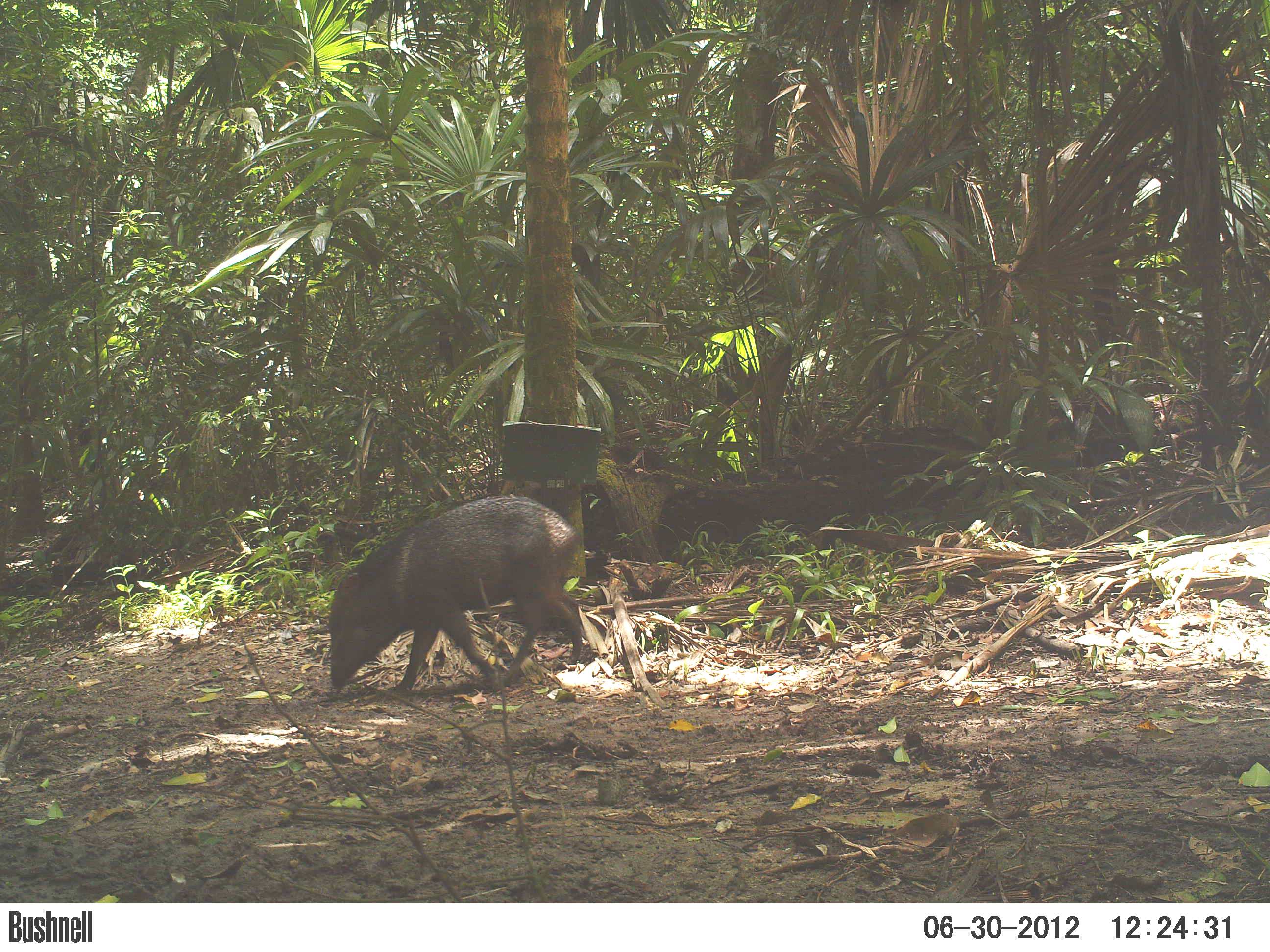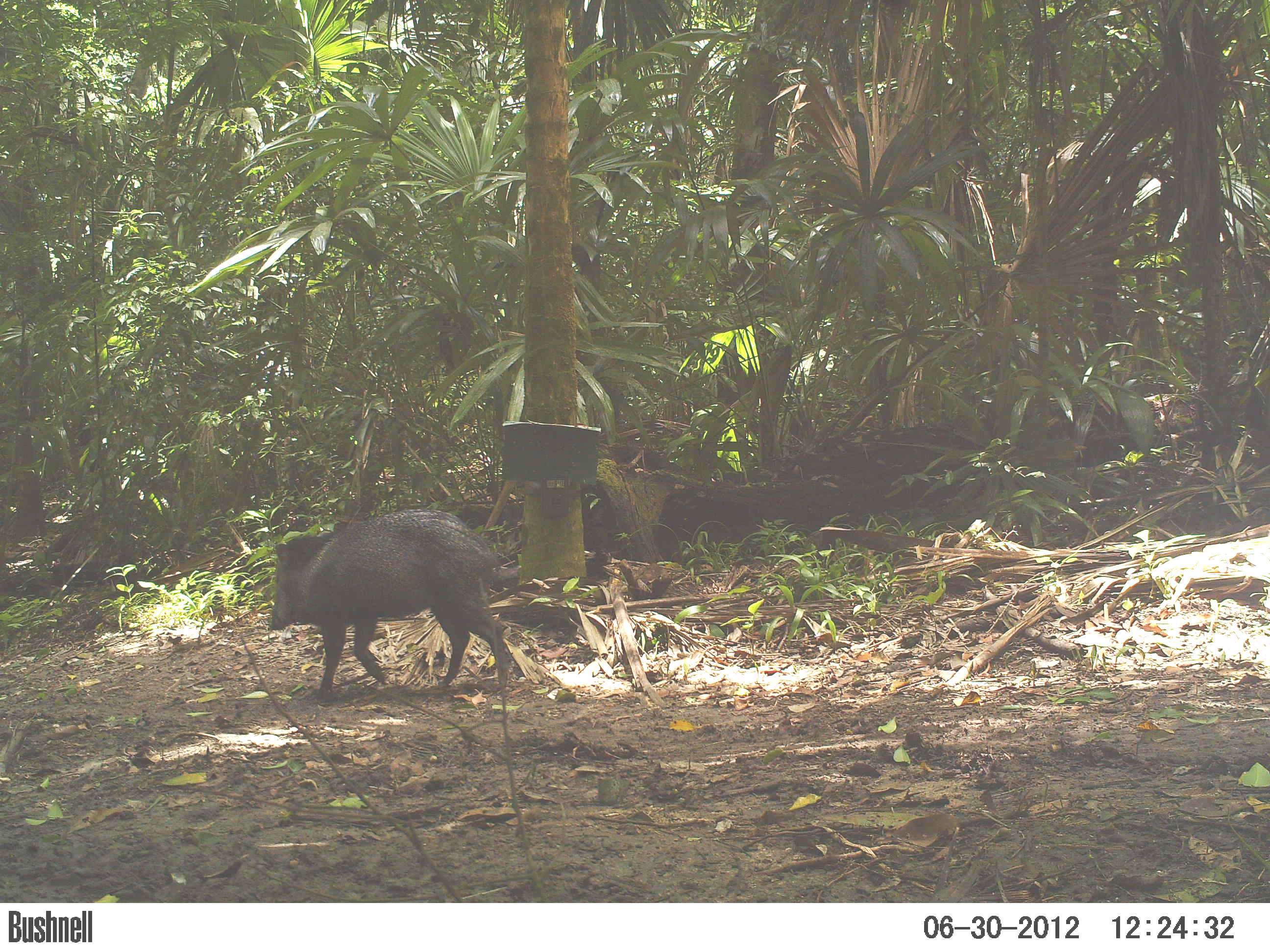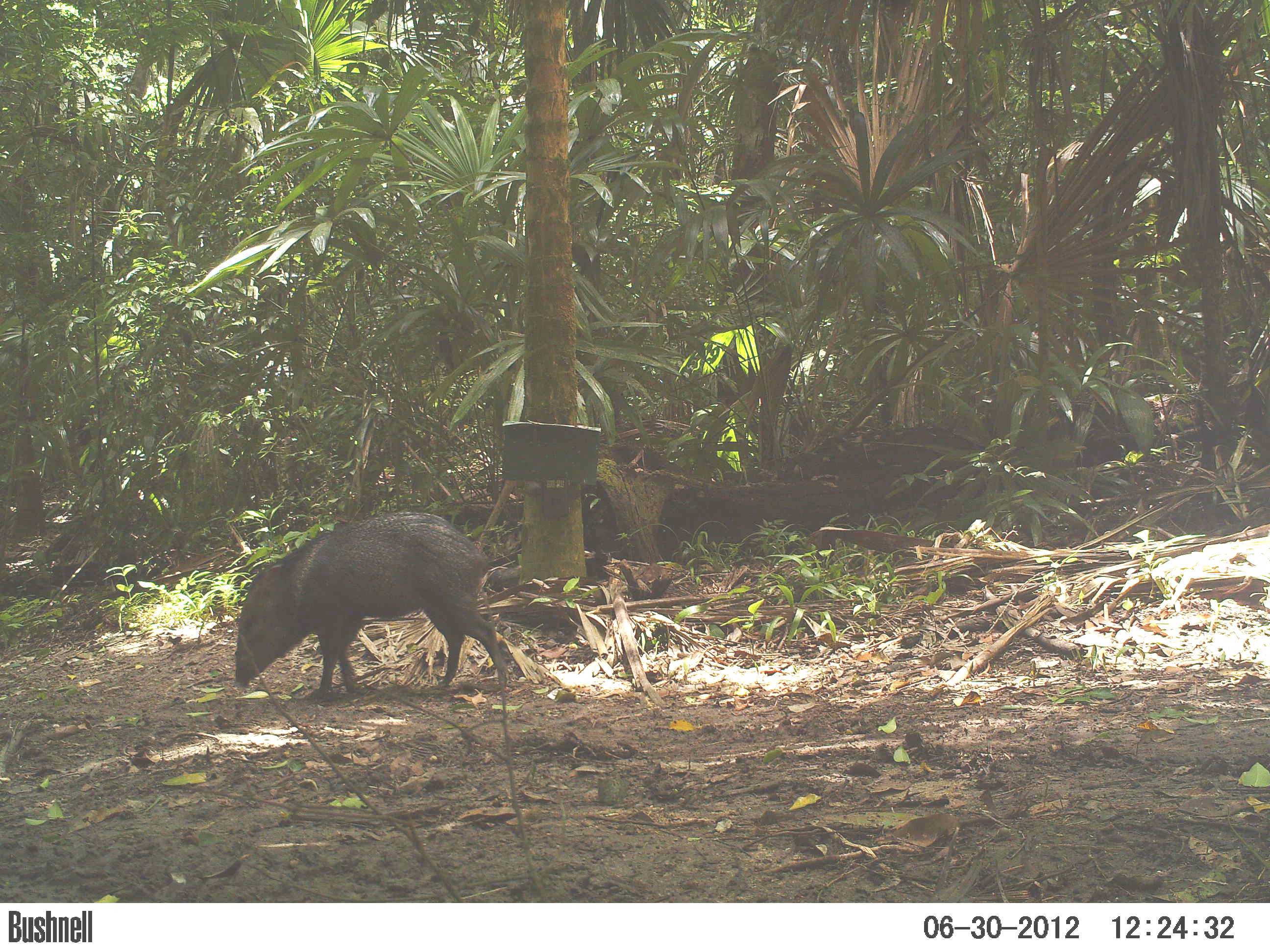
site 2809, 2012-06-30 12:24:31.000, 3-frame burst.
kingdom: Animalia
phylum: Chordata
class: Mammalia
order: Artiodactyla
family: Tayassuidae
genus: Pecari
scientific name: Pecari tajacu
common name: collared peccary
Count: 7.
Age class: adult.